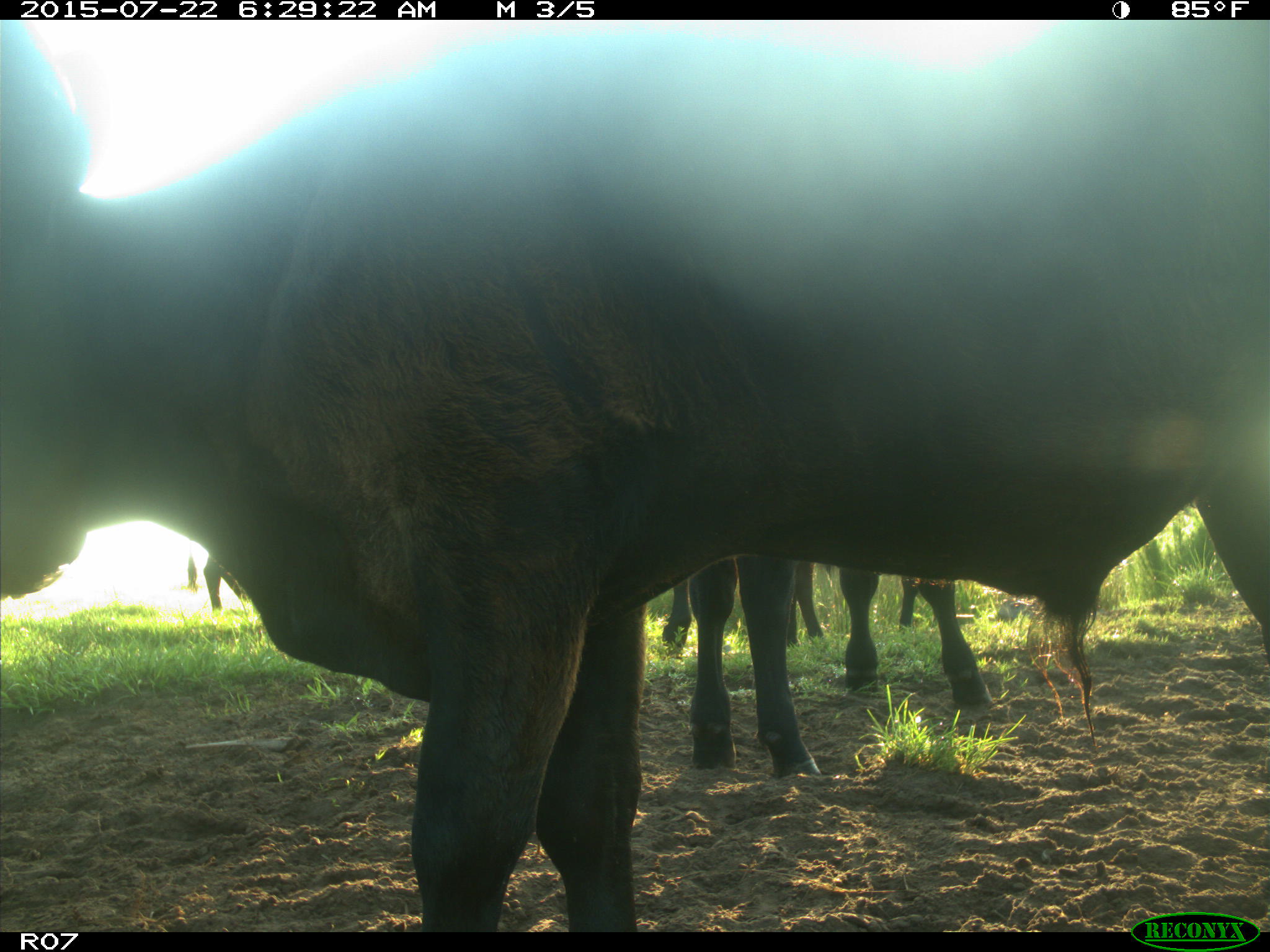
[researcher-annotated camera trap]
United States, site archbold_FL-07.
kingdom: Animalia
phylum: Chordata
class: Mammalia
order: Artiodactyla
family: Suidae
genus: Sus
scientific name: Sus scrofa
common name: wild boar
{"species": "Sus scrofa (wild boar)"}